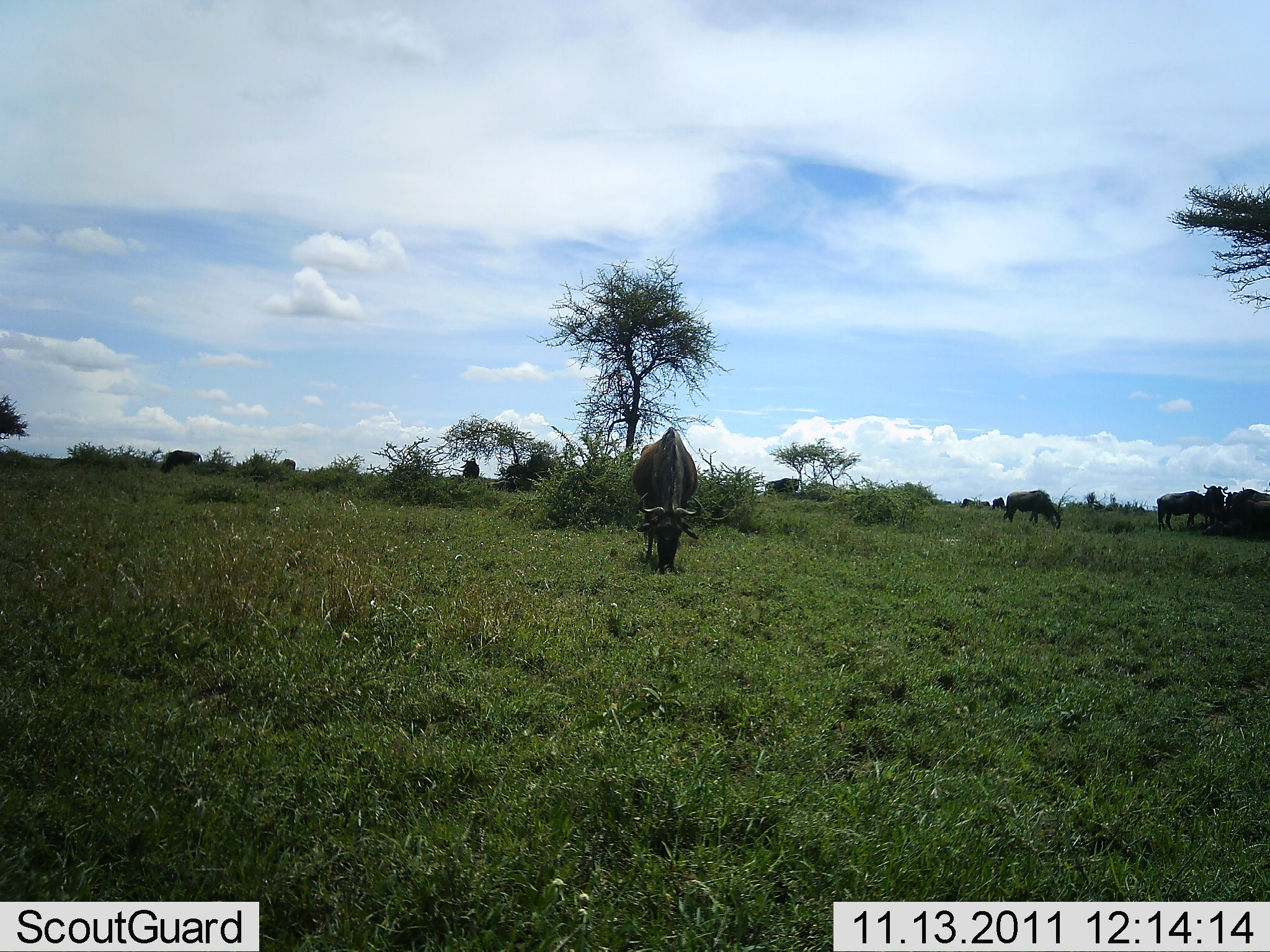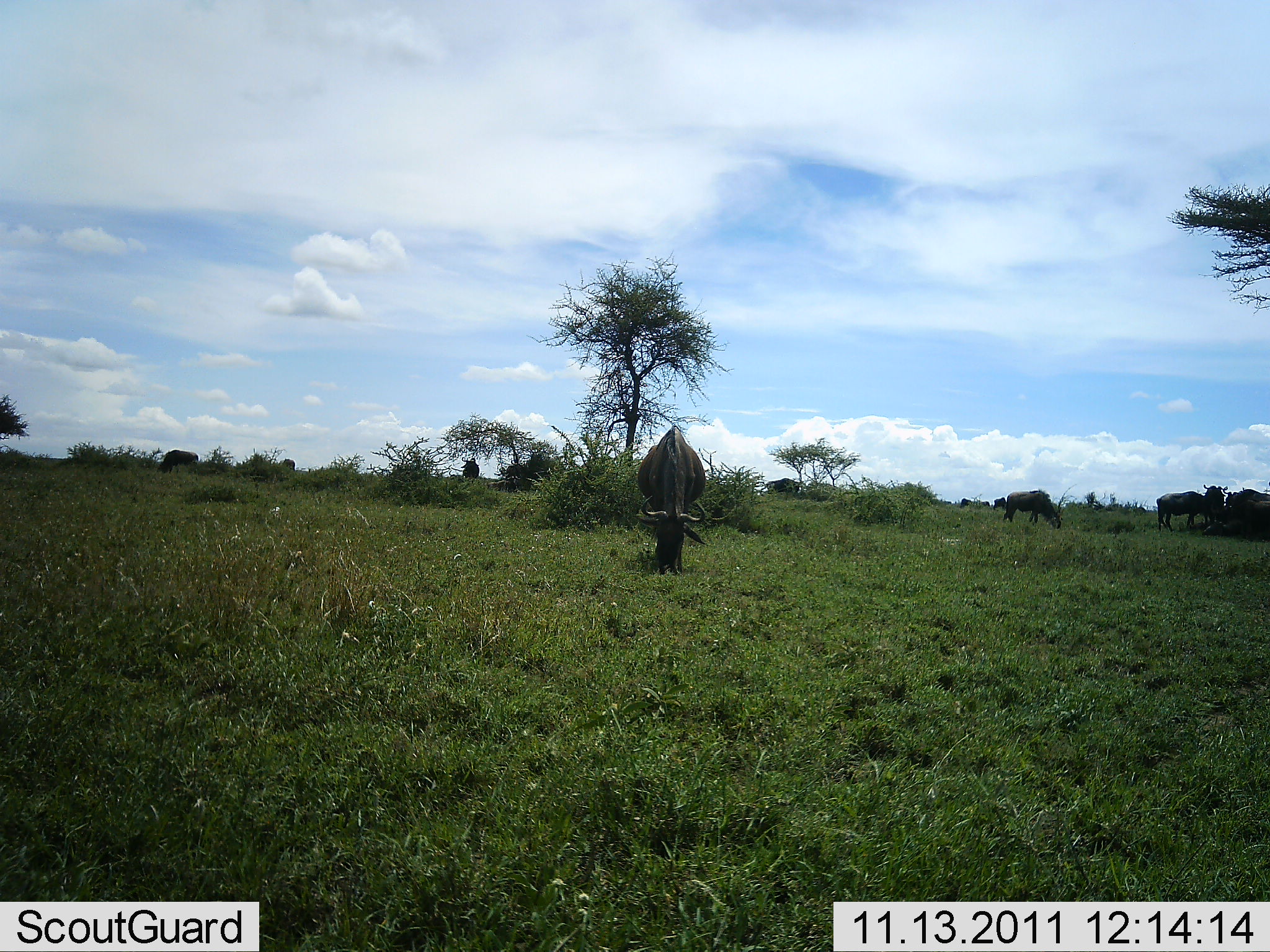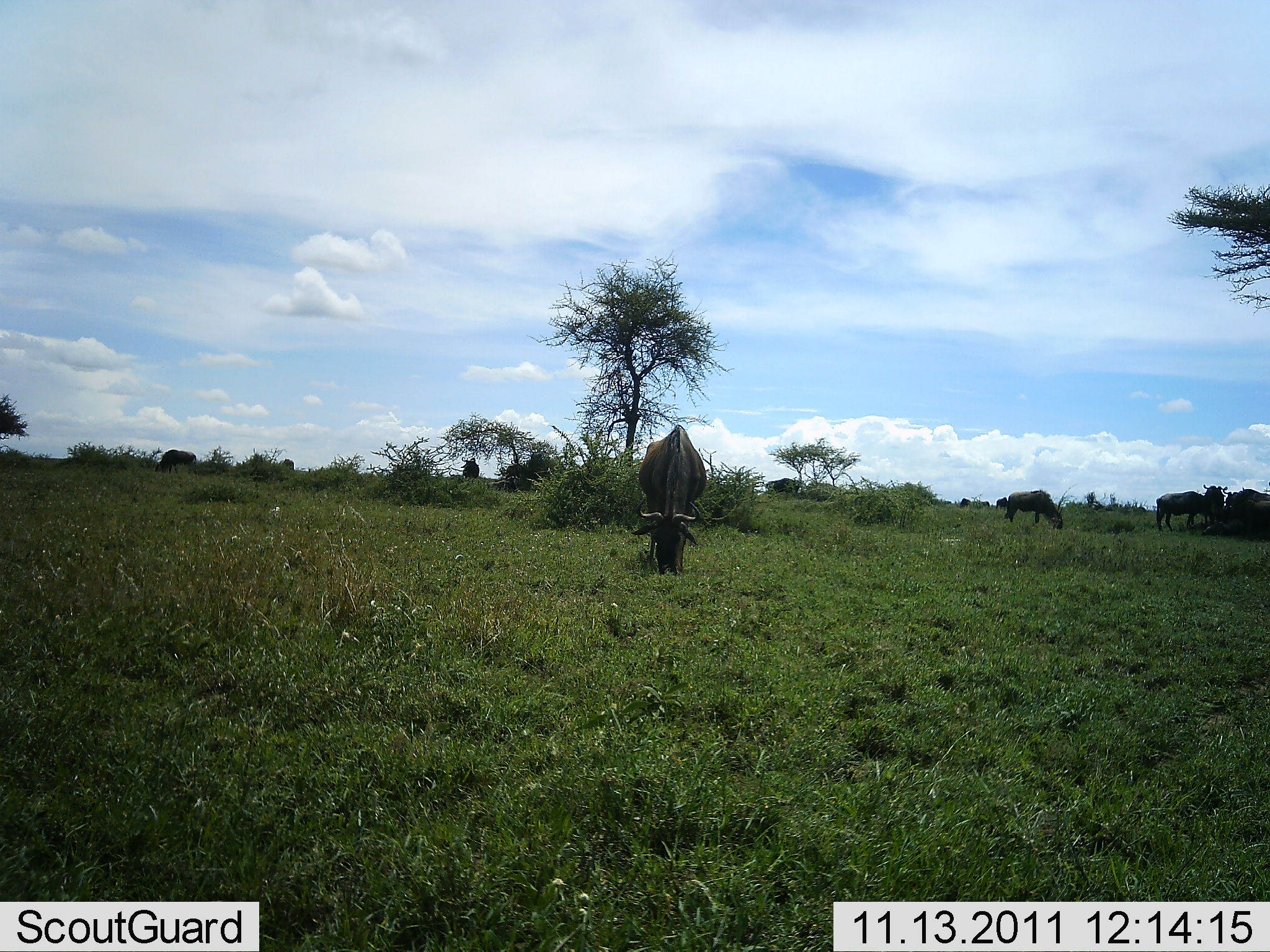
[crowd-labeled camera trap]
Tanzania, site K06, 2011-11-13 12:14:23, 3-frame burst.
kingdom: Animalia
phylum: Chordata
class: Mammalia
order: Artiodactyla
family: Bovidae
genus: Connochaetes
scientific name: Connochaetes taurinus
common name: blue wildebeest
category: wildebeest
Wildebeest (blue wildebeest) (Connochaetes taurinus), count 8. Behavior (volunteer vote fractions): standing 53%, resting 0%, moving 13%, interacting 7%. Young present (vote fraction): 0%. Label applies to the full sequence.